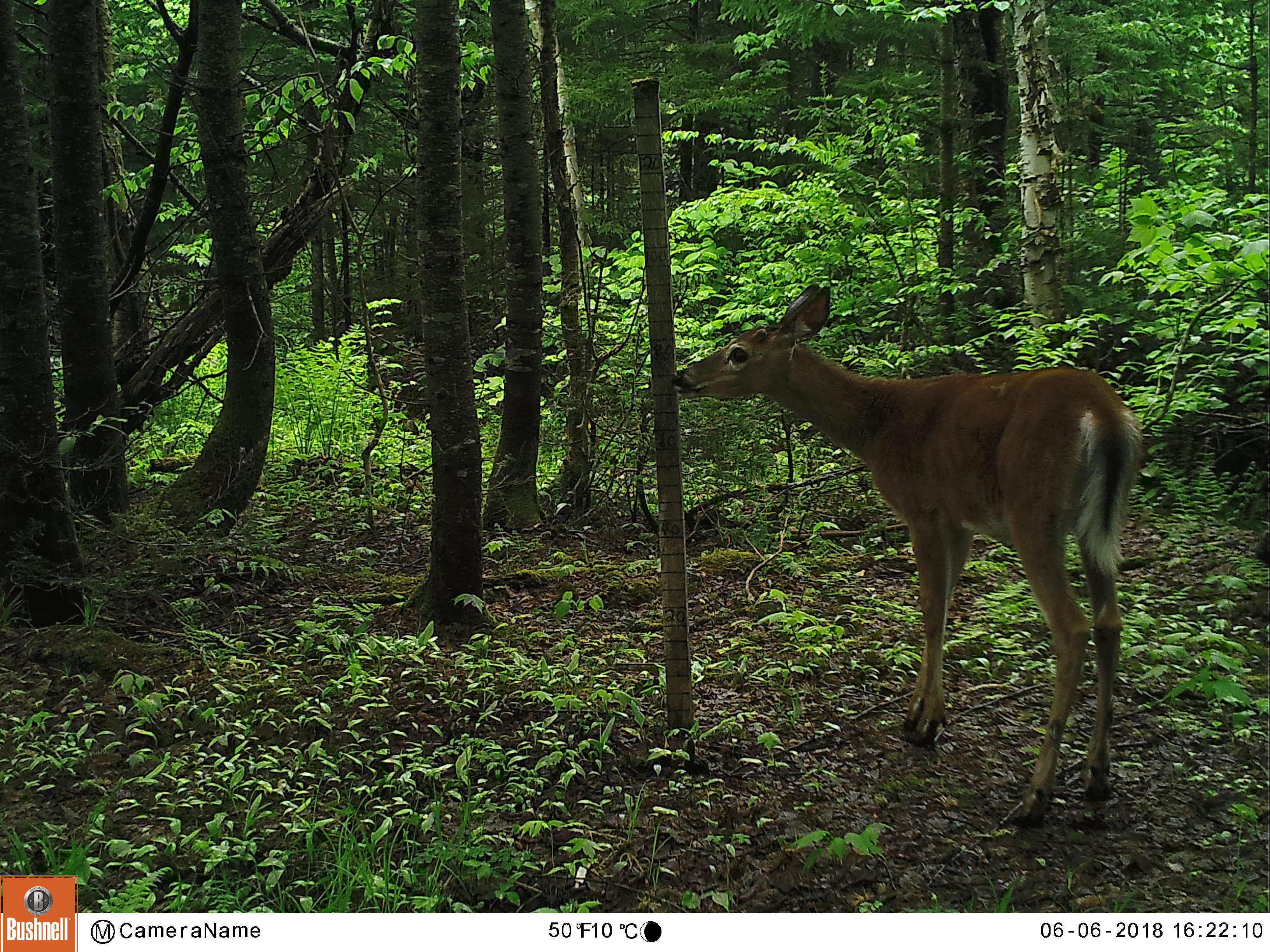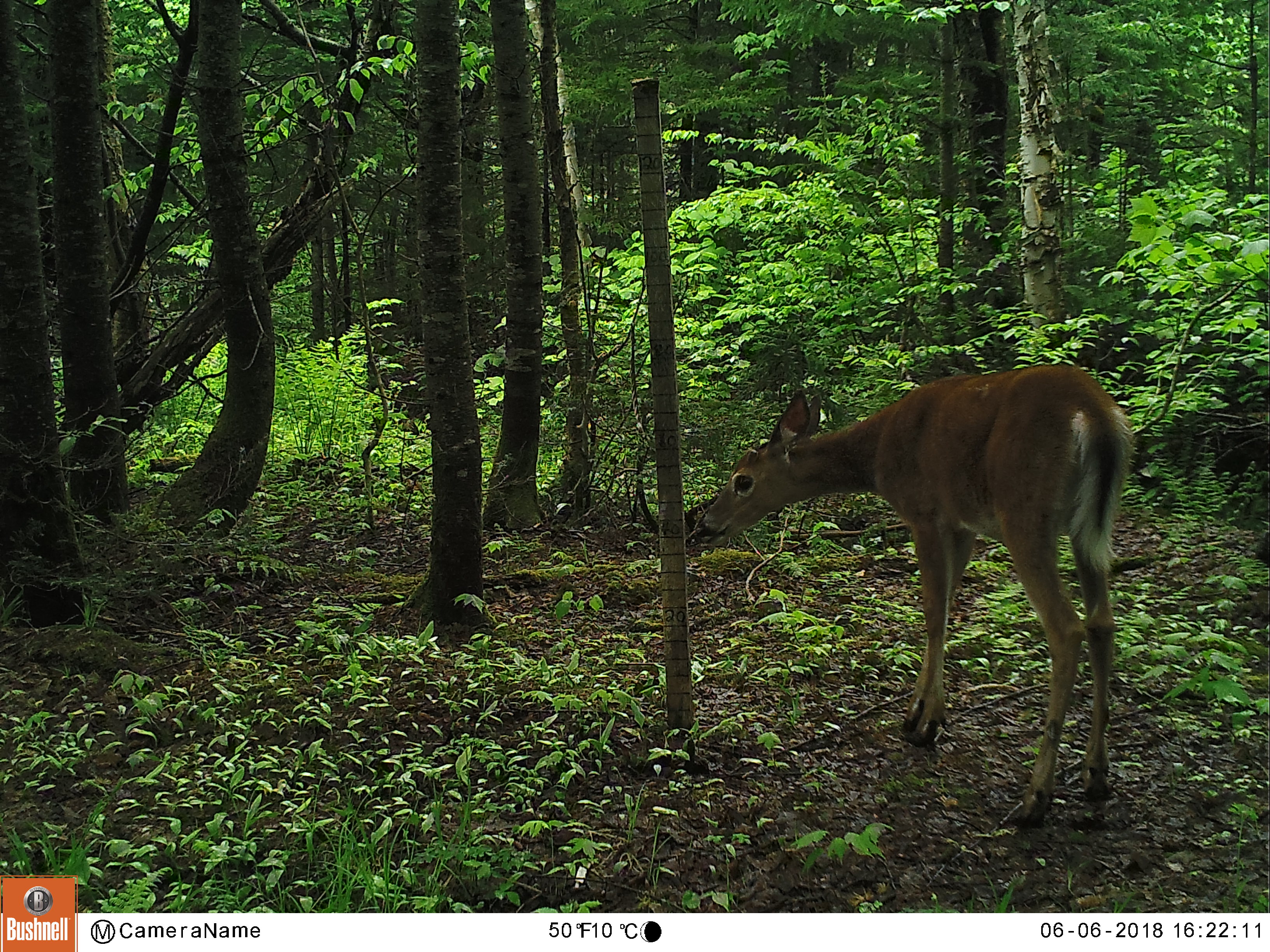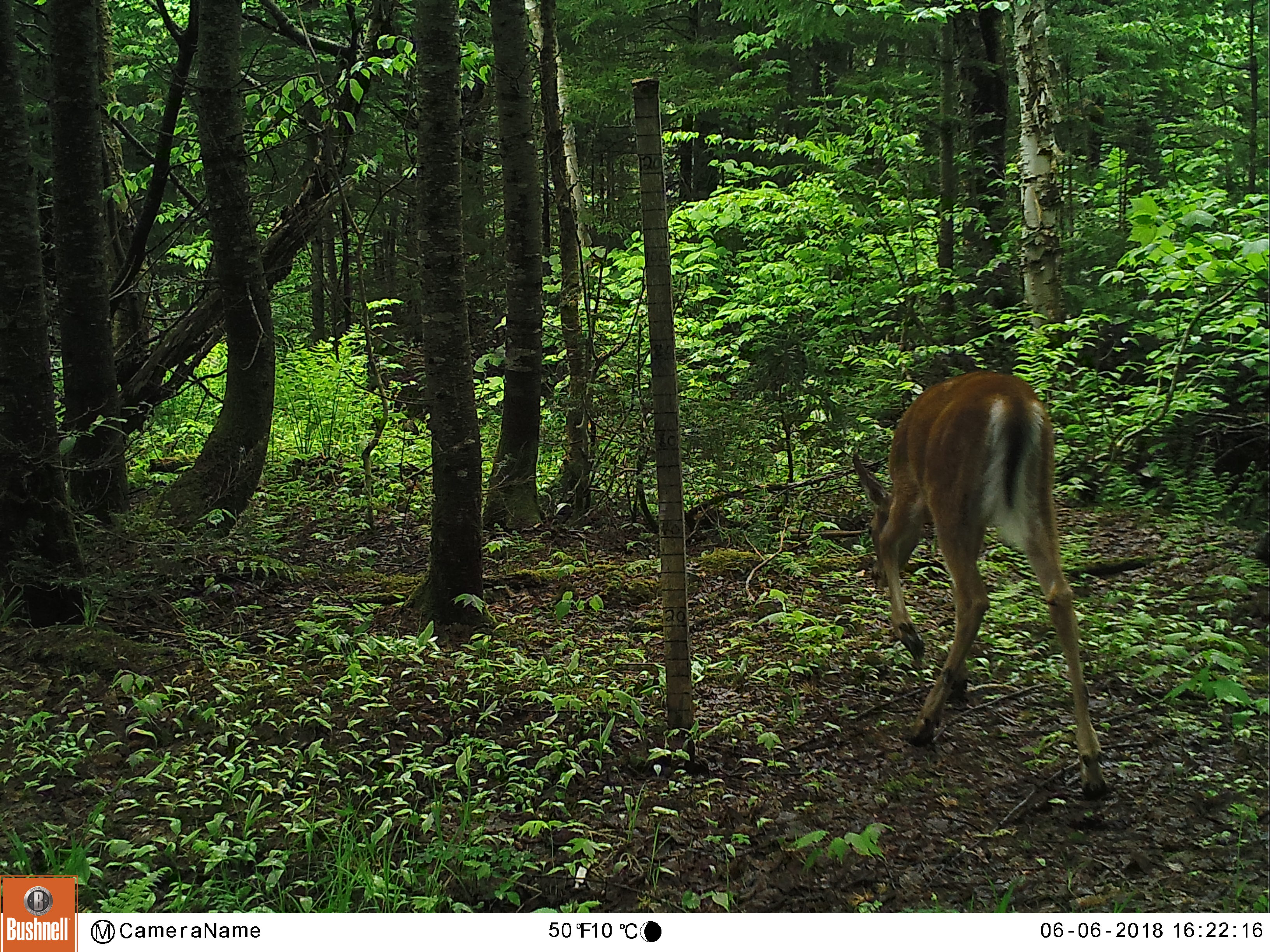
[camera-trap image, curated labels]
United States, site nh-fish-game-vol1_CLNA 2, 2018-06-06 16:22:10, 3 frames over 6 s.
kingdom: Animalia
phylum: Chordata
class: Mammalia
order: Artiodactyla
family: Cervidae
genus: Odocoileus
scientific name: Odocoileus virginianus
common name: white-tailed deer